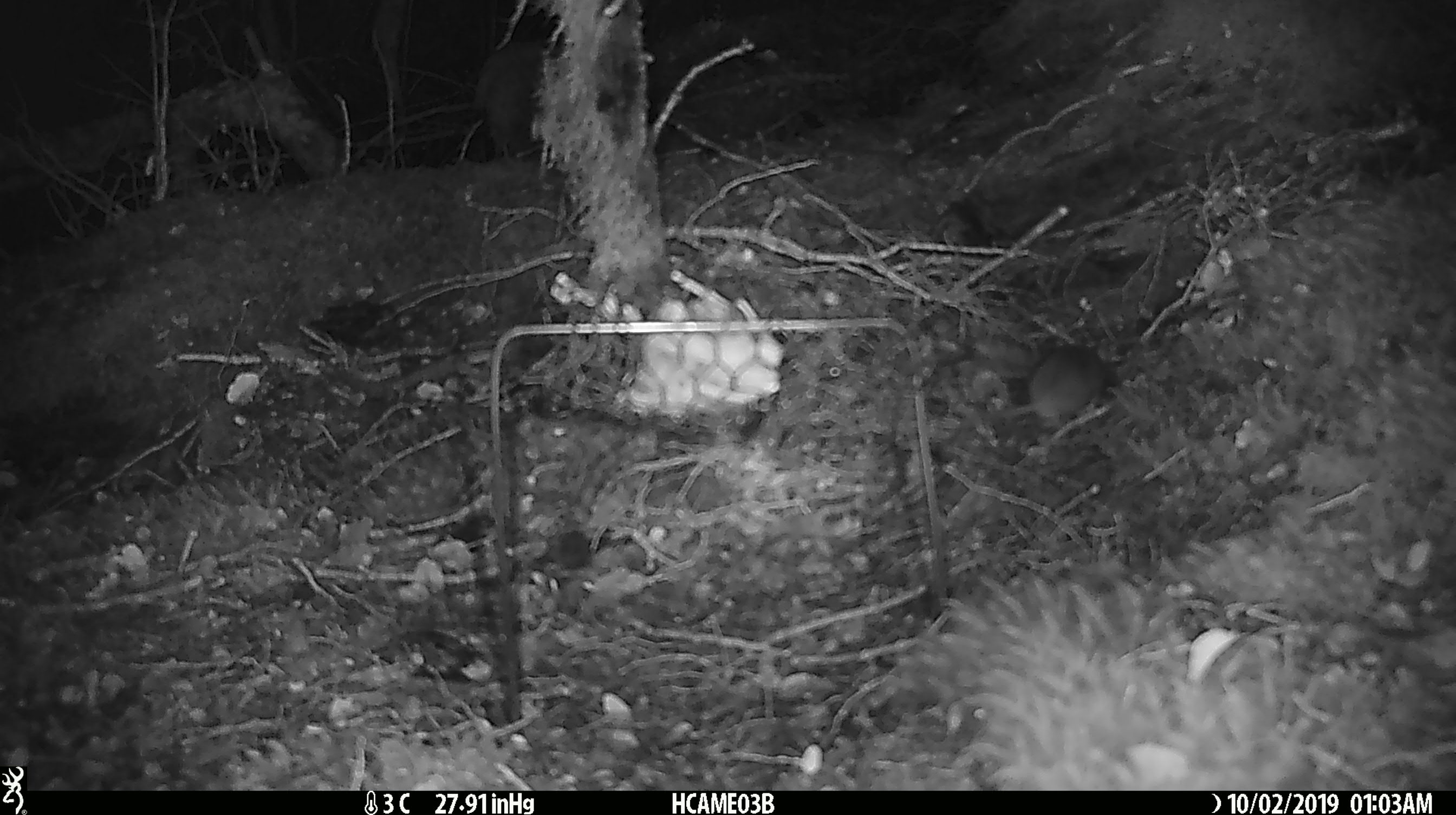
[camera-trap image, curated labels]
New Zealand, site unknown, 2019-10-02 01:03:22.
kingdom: Animalia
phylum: Chordata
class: Mammalia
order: Rodentia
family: Muridae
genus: Mus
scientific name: Mus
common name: mouse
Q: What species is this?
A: Mouse (Mus).